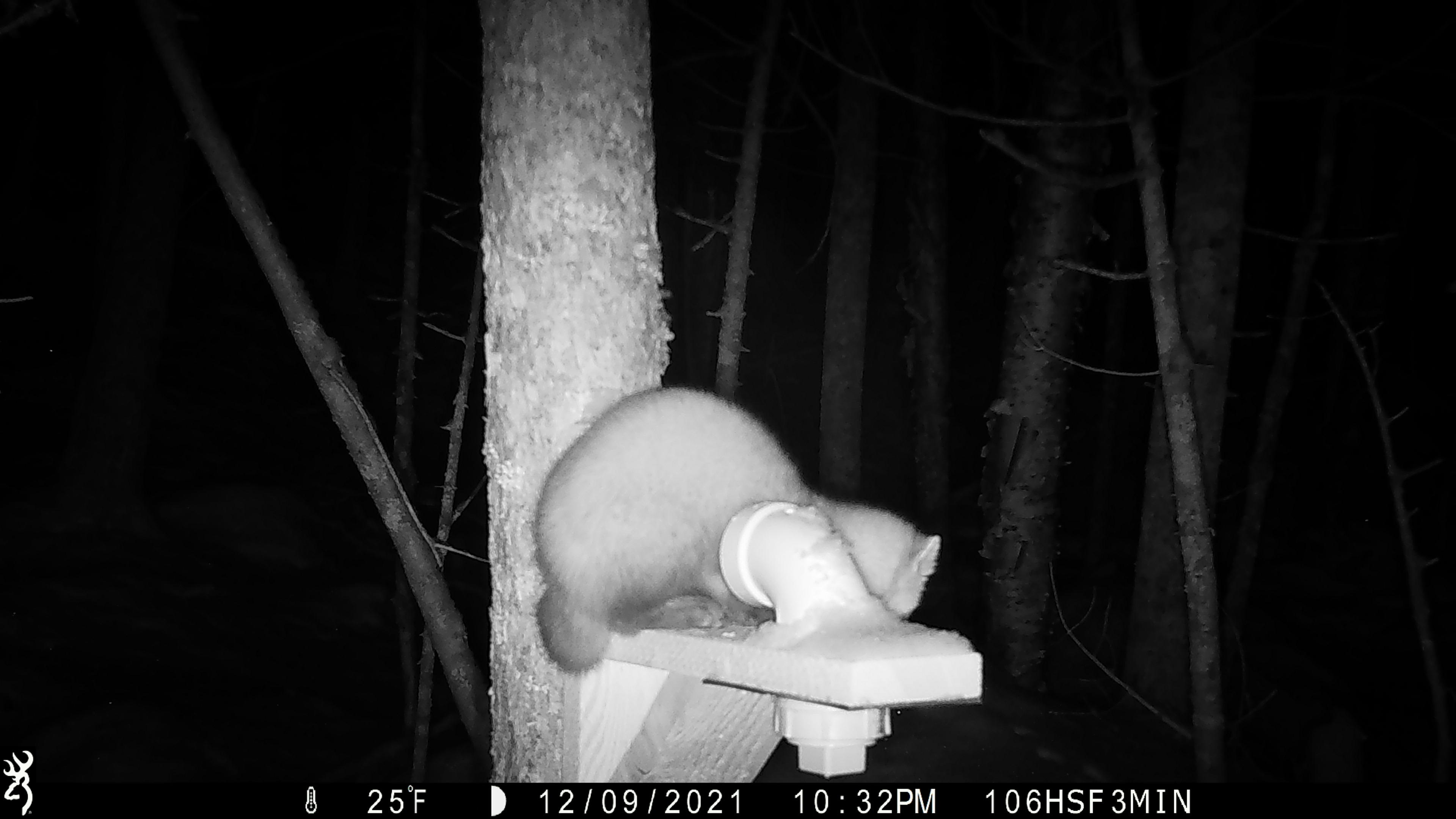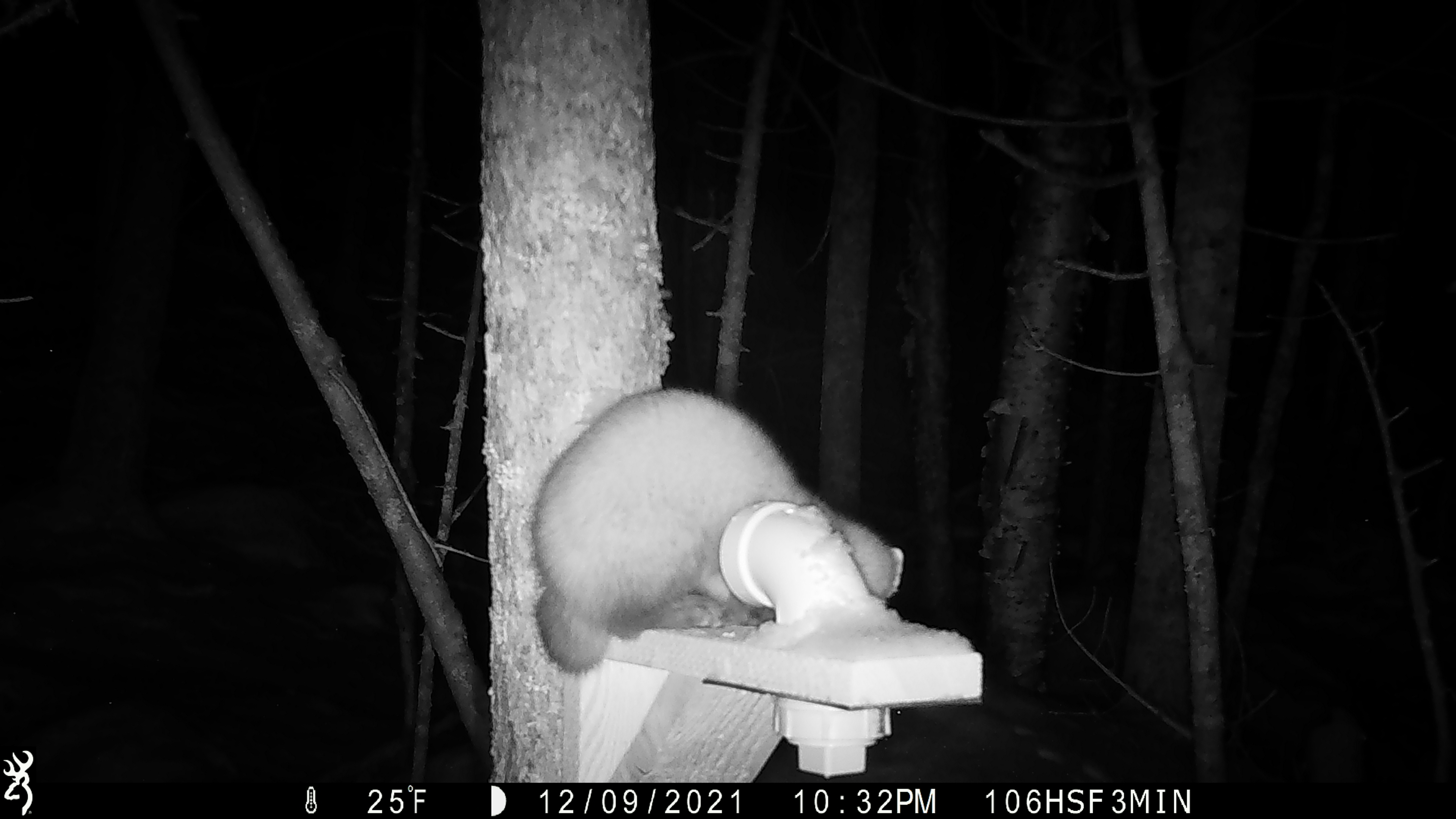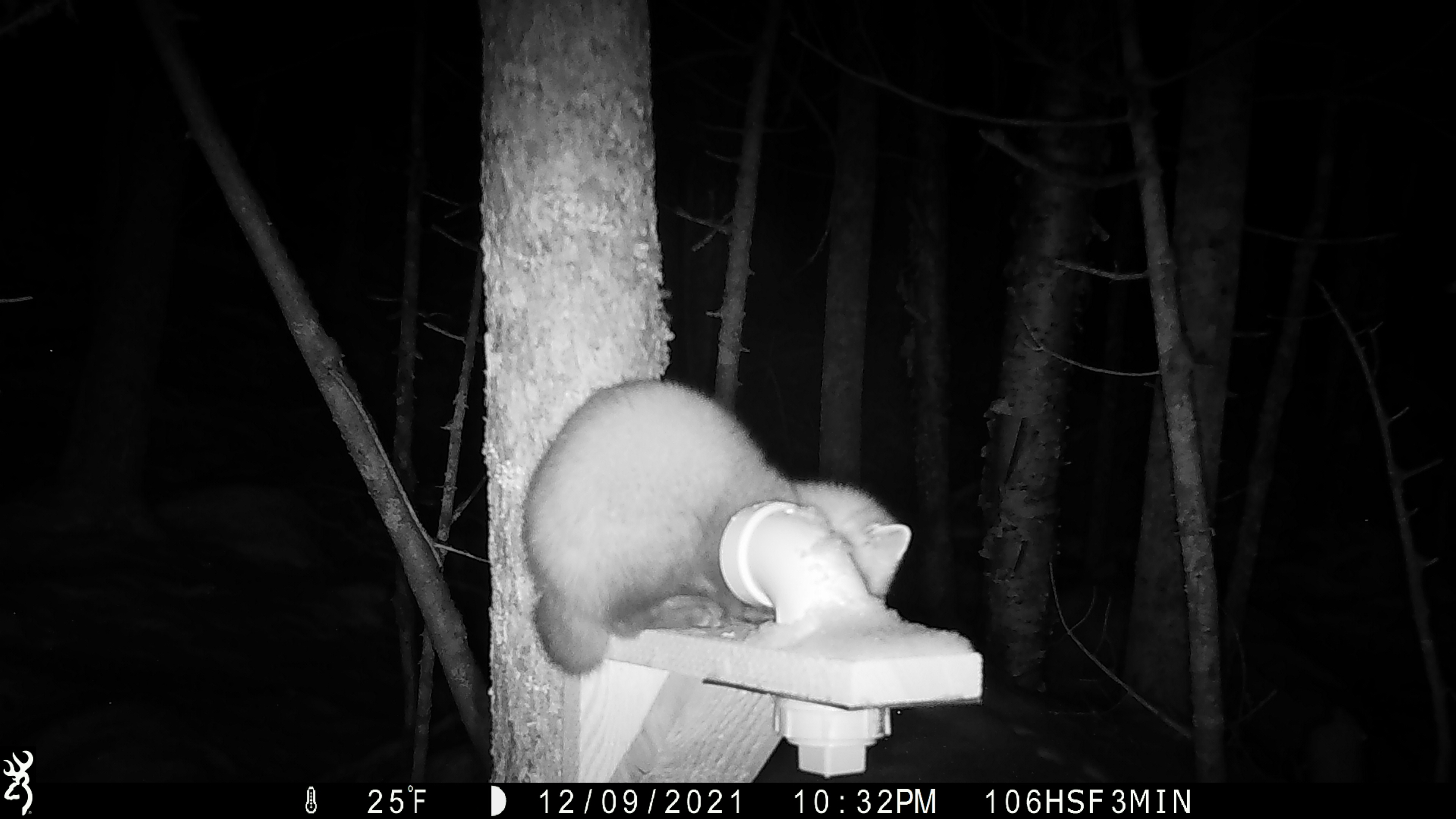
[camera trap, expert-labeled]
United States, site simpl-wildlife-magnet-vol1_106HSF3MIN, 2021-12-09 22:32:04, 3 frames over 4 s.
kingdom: Animalia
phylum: Chordata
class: Mammalia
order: Carnivora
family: Mustelidae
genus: Martes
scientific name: Martes americana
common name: american marten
American marten (Martes americana).